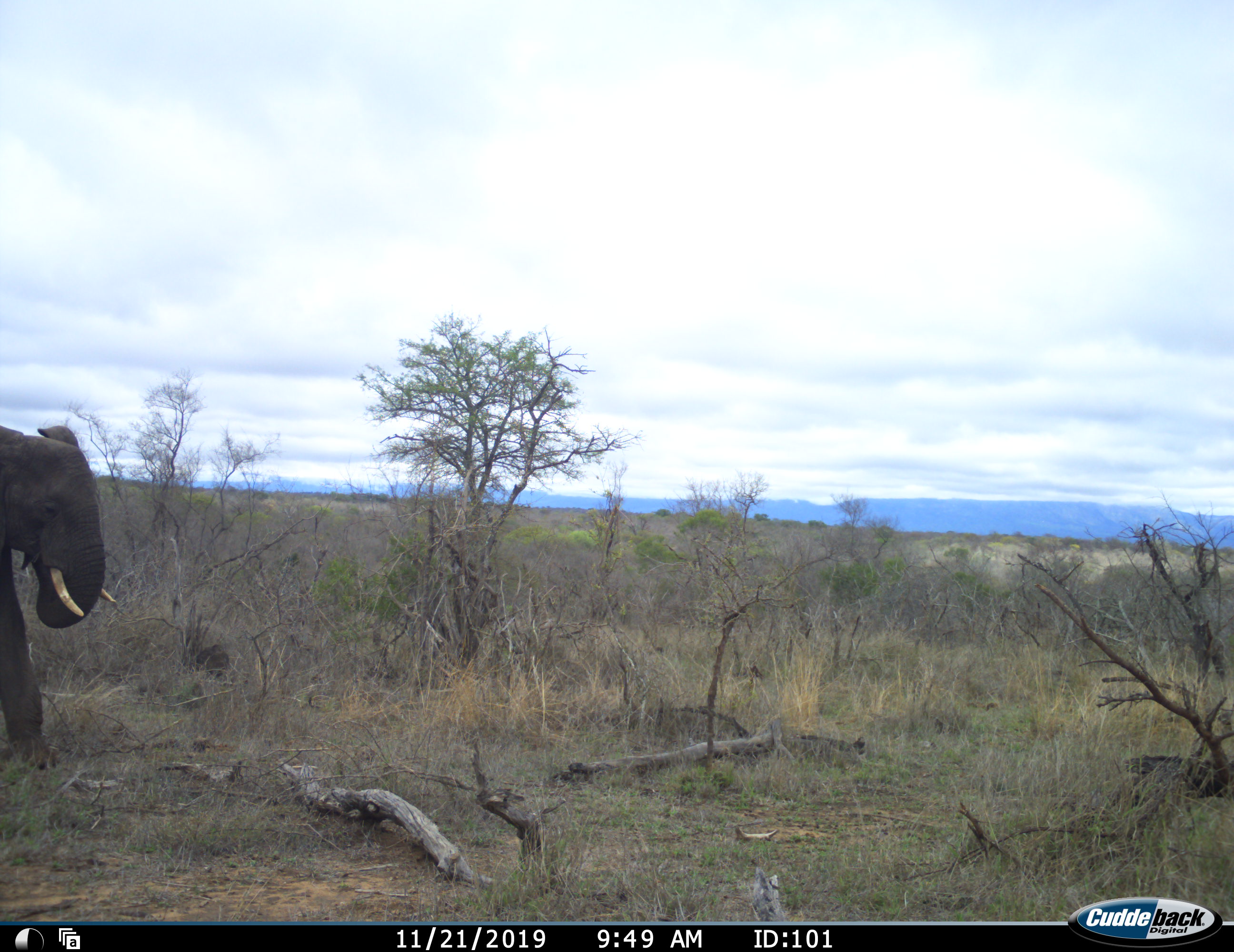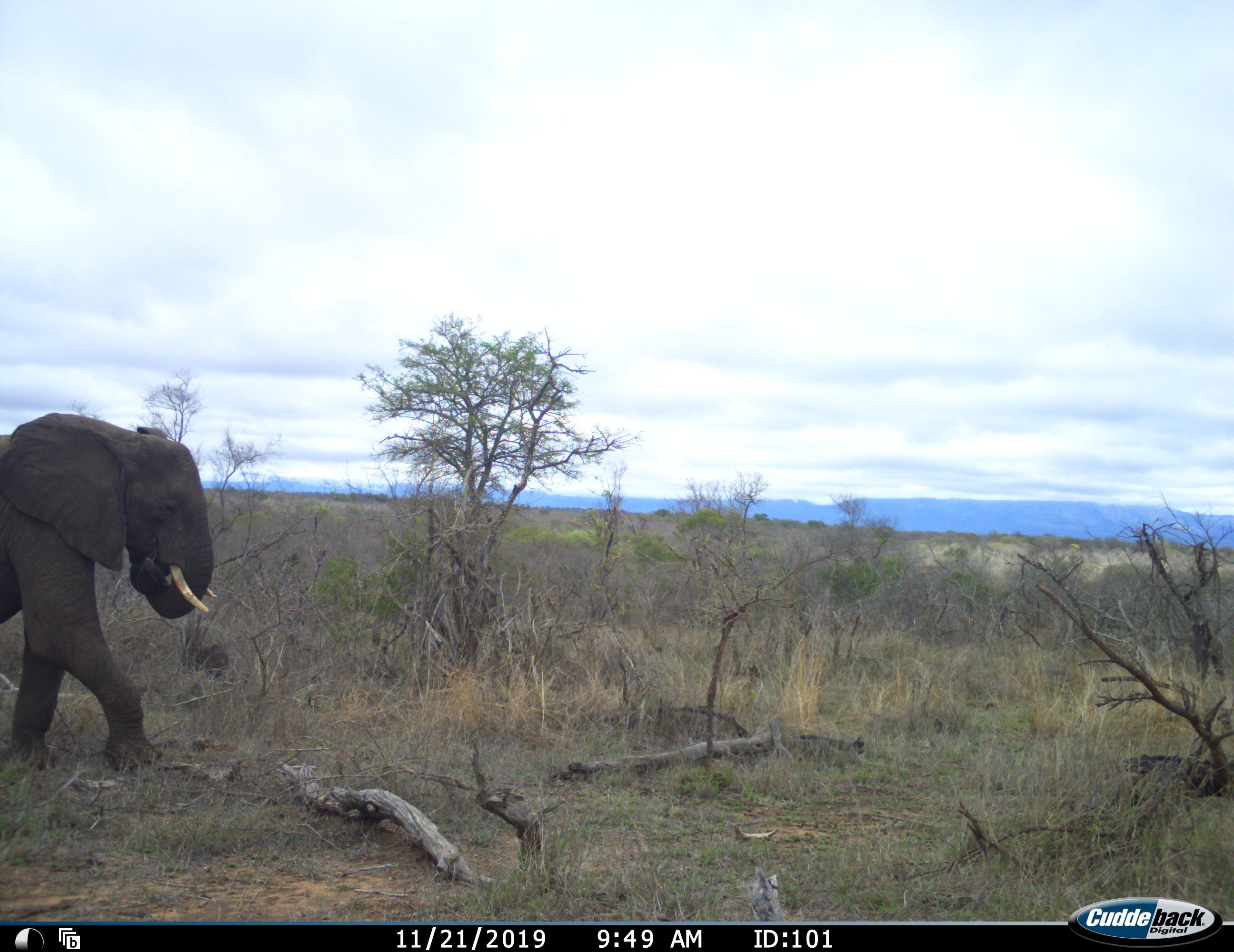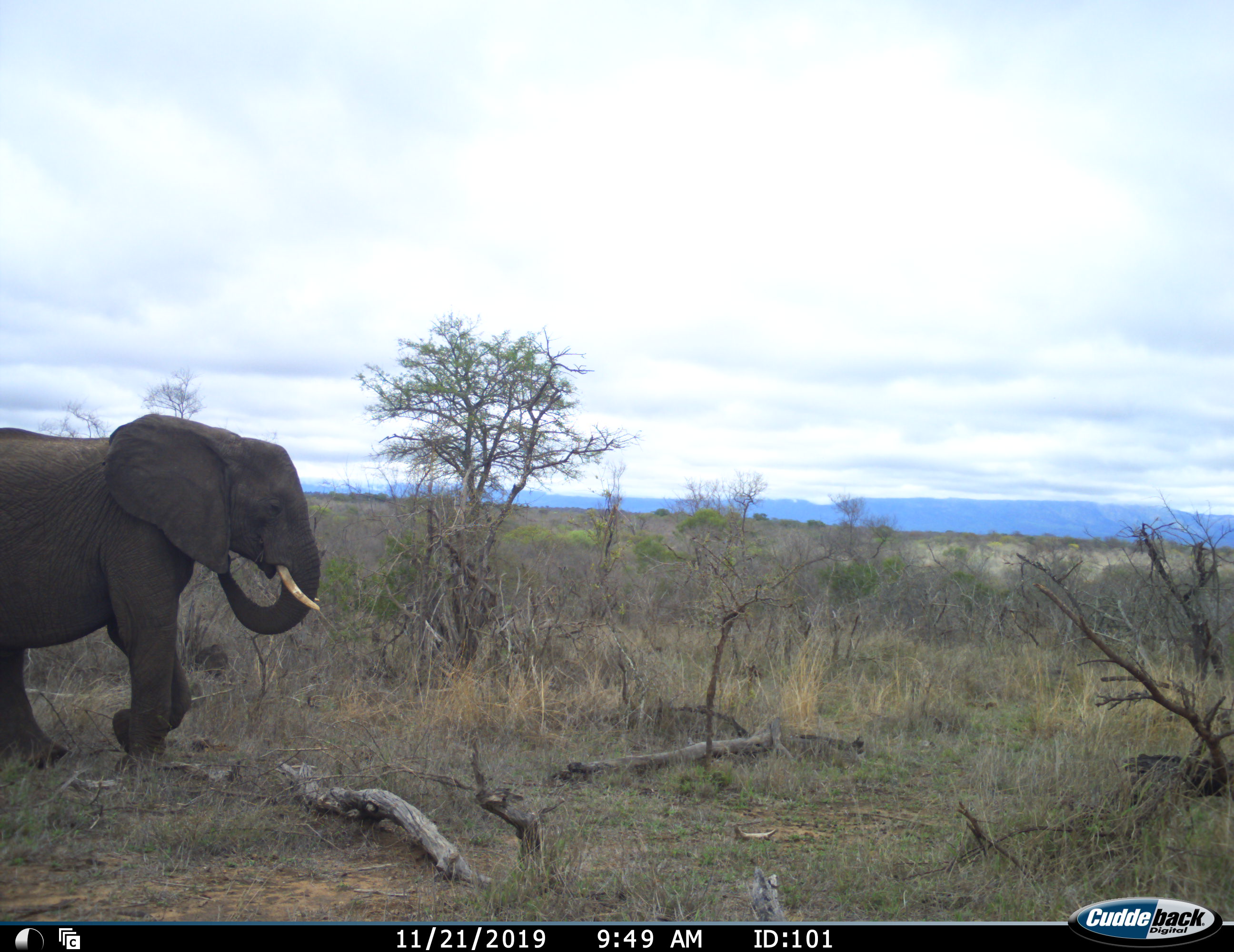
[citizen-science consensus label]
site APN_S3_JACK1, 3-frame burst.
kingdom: Animalia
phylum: Chordata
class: Mammalia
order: Proboscidea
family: Elephantidae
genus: Loxodonta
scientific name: Loxodonta africana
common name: african bush elephant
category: elephant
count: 1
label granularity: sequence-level